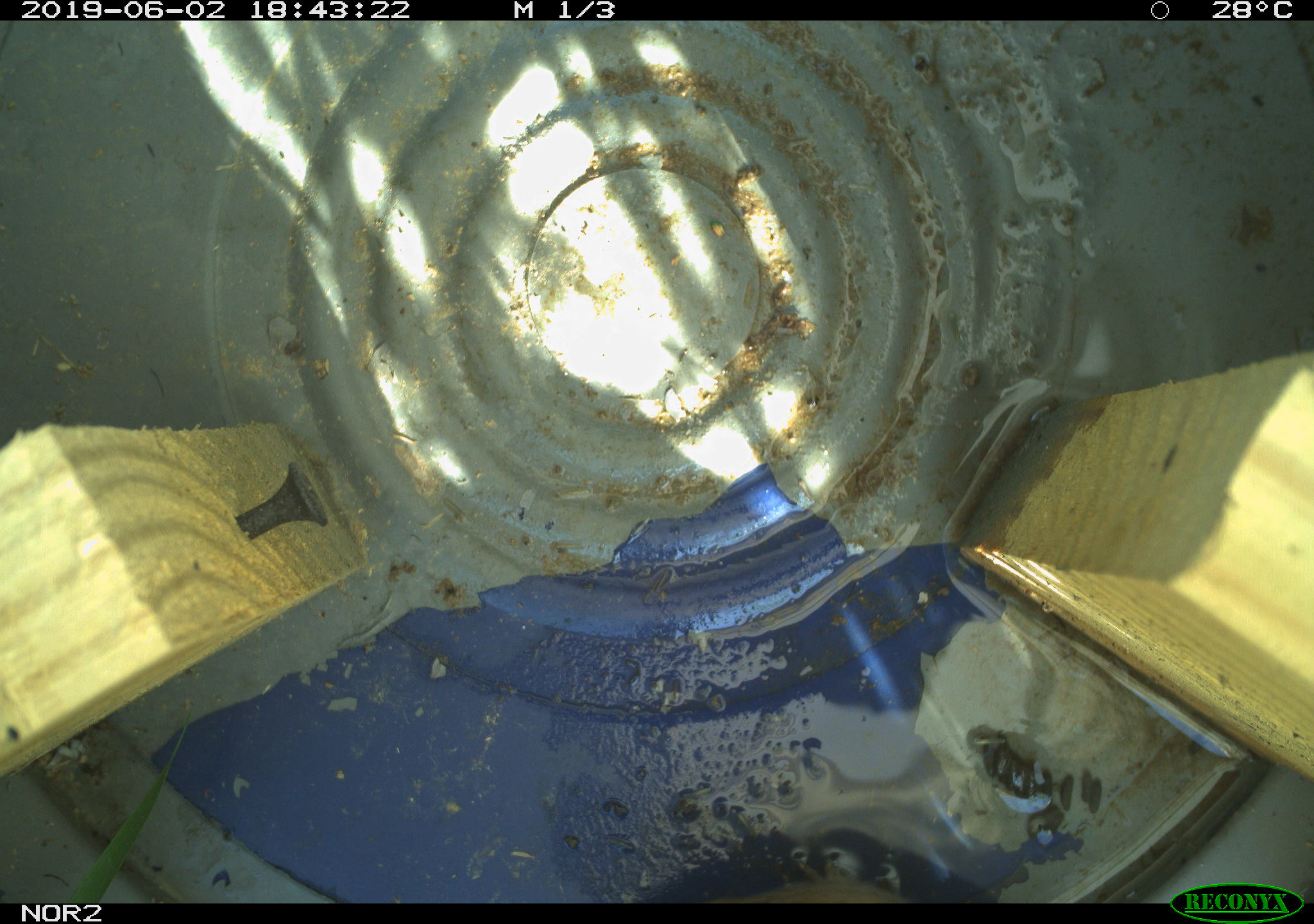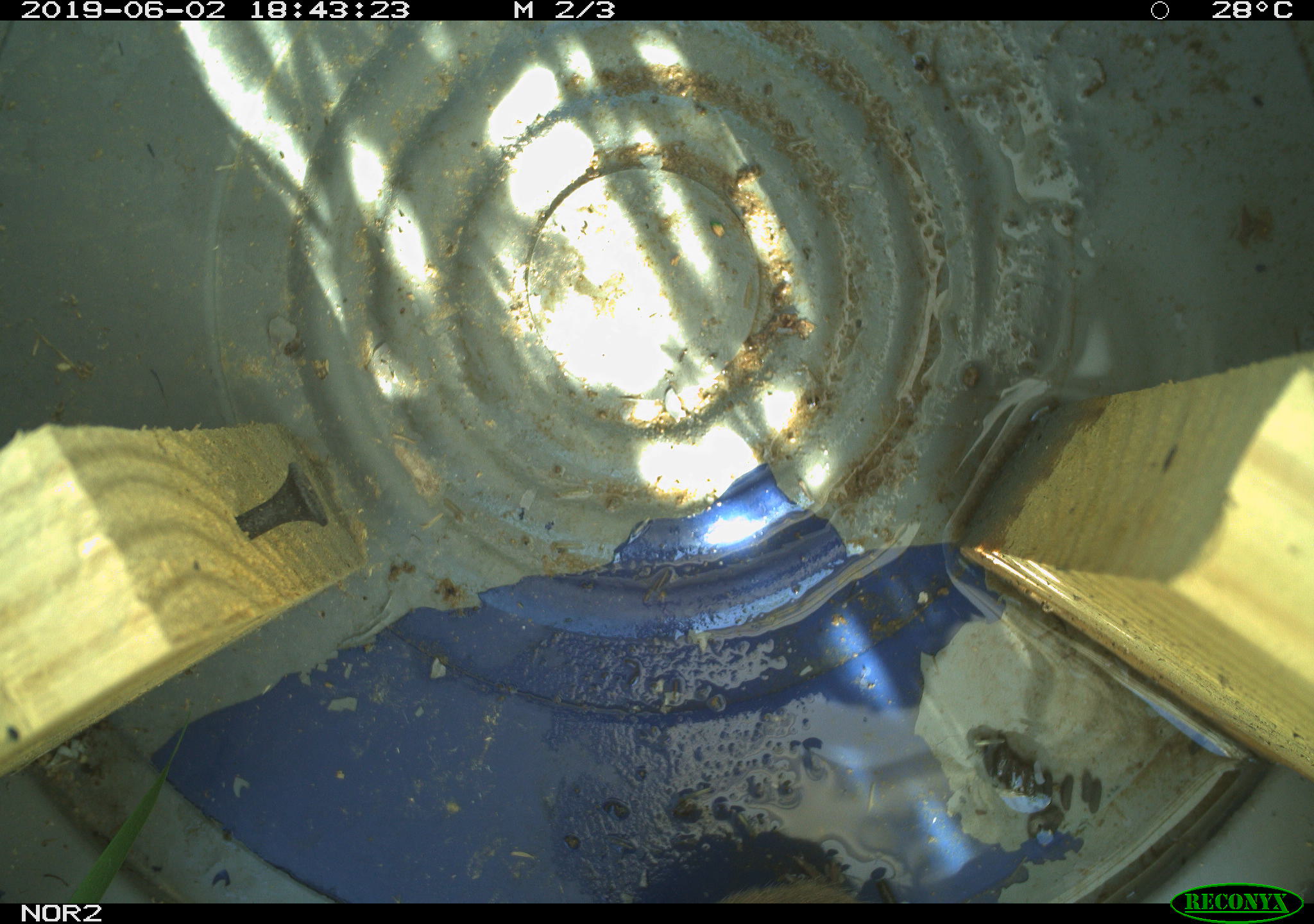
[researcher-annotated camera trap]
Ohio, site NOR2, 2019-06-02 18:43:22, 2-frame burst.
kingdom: Animalia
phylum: Chordata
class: Mammalia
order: Rodentia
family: Cricetidae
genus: Microtus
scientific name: Microtus pennsylvanicus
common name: meadow vole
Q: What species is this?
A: Meadow vole (Microtus pennsylvanicus).